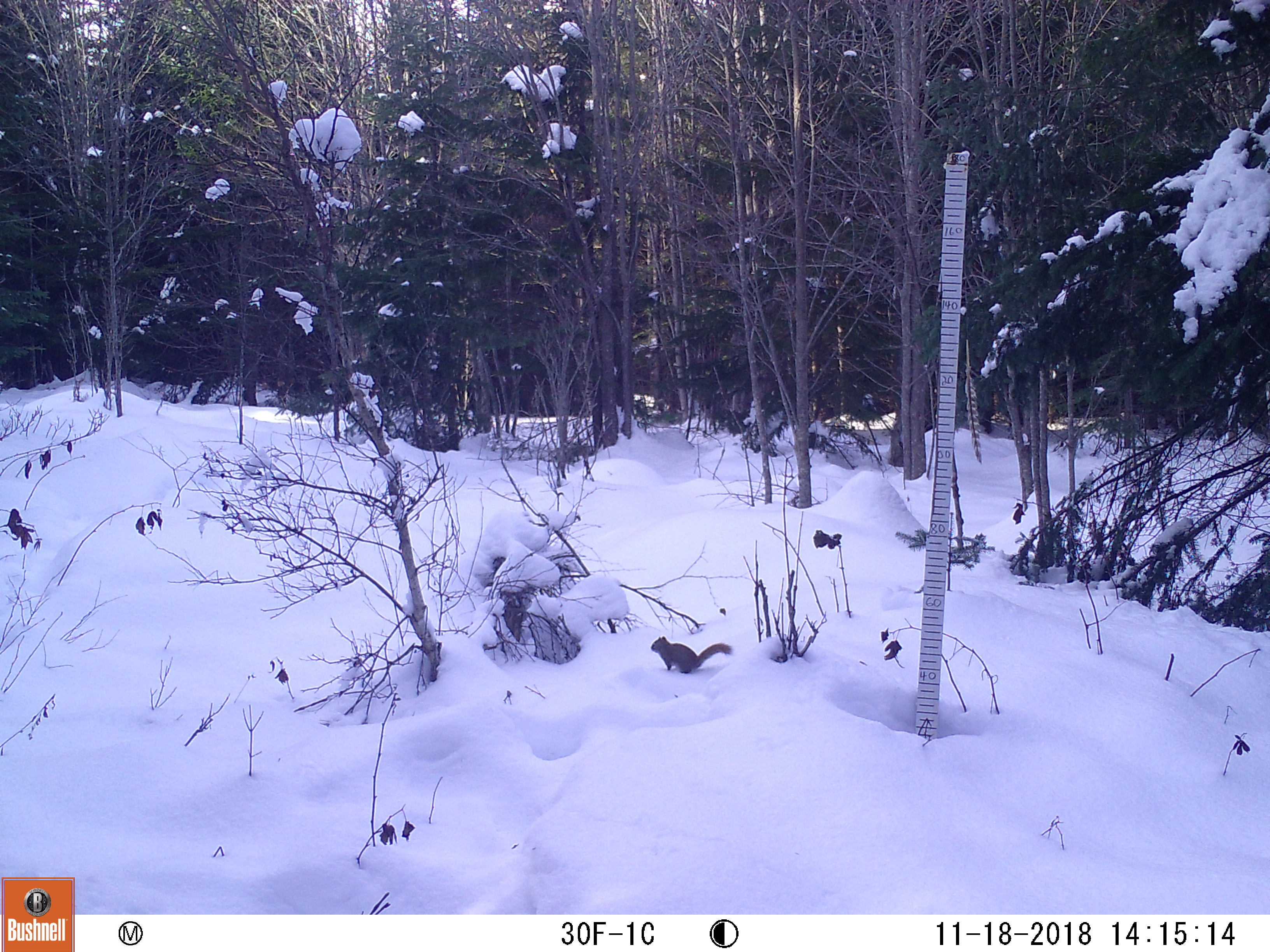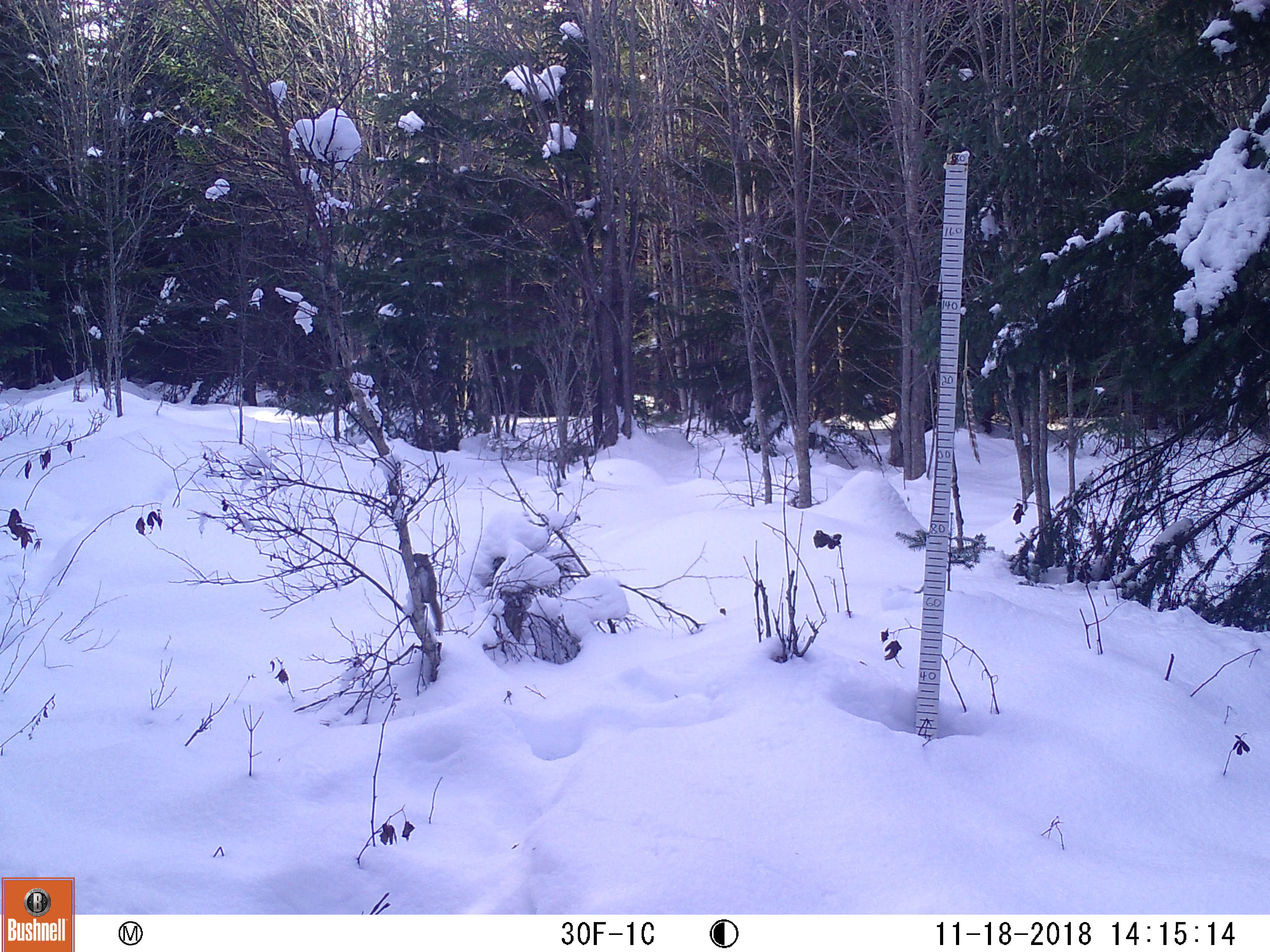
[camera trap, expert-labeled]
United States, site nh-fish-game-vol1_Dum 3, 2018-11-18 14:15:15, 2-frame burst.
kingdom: Animalia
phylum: Chordata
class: Mammalia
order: Rodentia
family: Sciuridae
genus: Tamiasciurus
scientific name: Tamiasciurus hudsonicus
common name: red squirrel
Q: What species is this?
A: Red squirrel (Tamiasciurus hudsonicus).